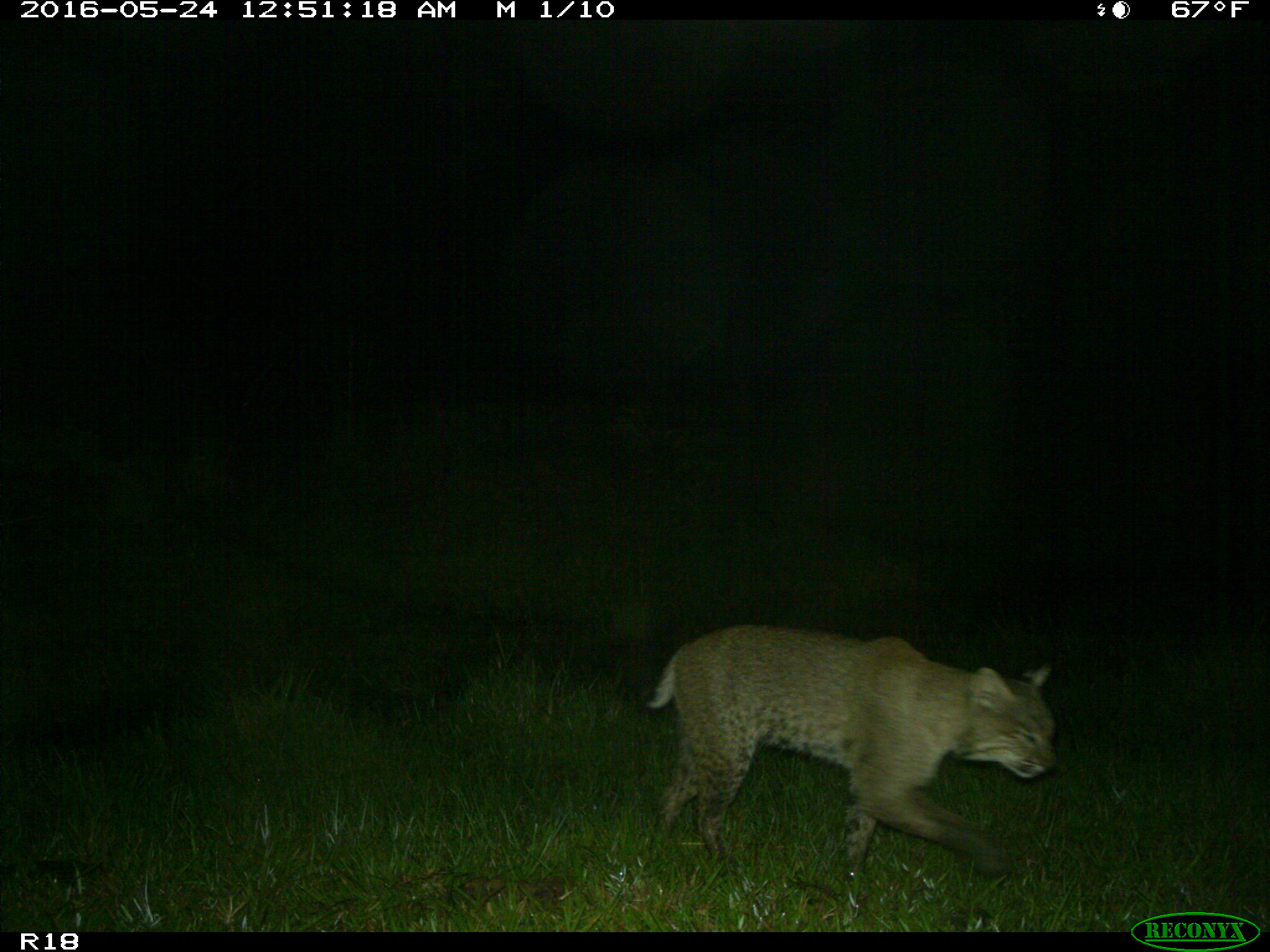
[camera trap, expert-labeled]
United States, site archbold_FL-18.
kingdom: Animalia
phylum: Chordata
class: Mammalia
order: Carnivora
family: Felidae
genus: Lynx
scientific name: Lynx rufus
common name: bobcat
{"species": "Lynx rufus (bobcat)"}